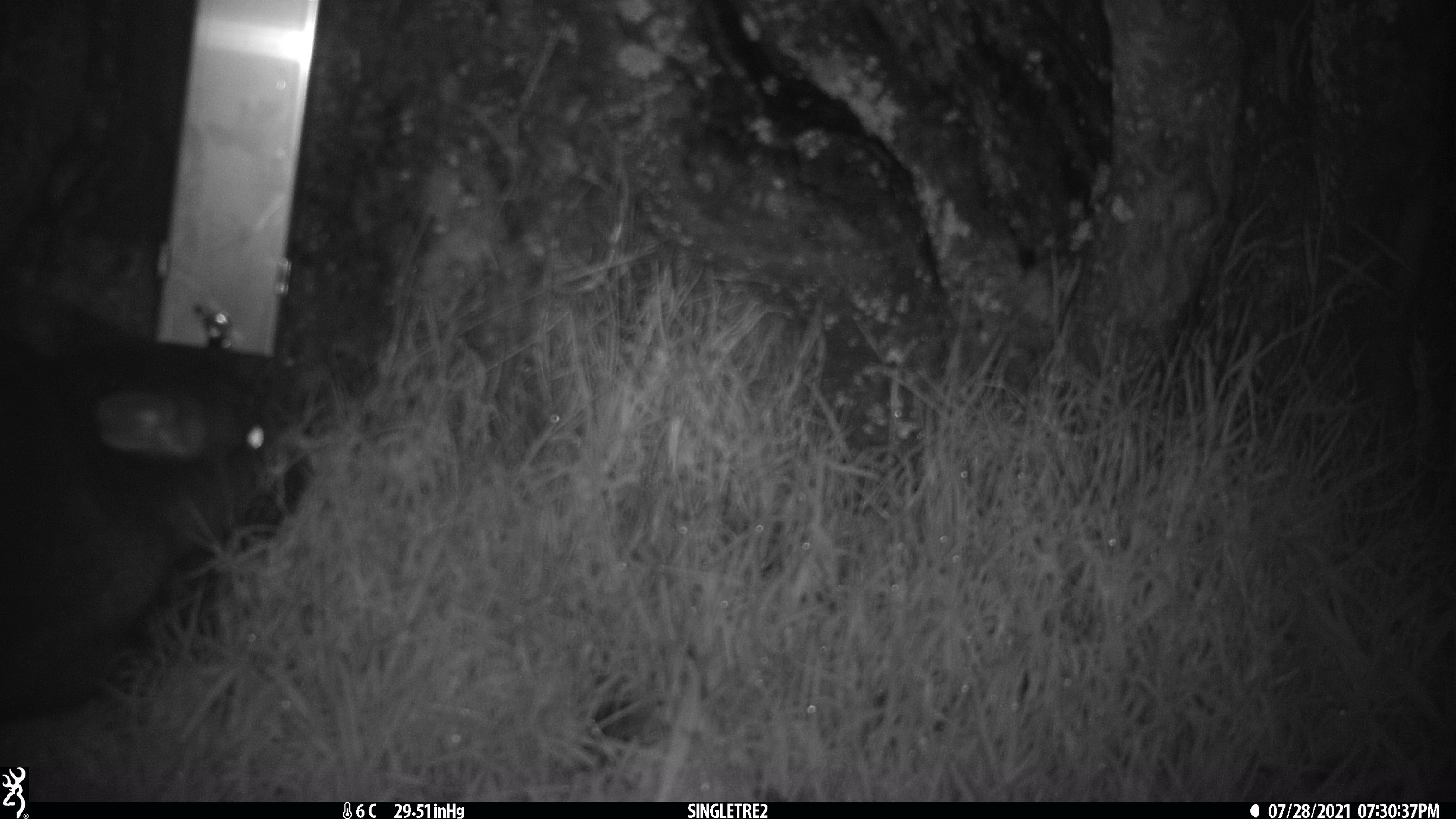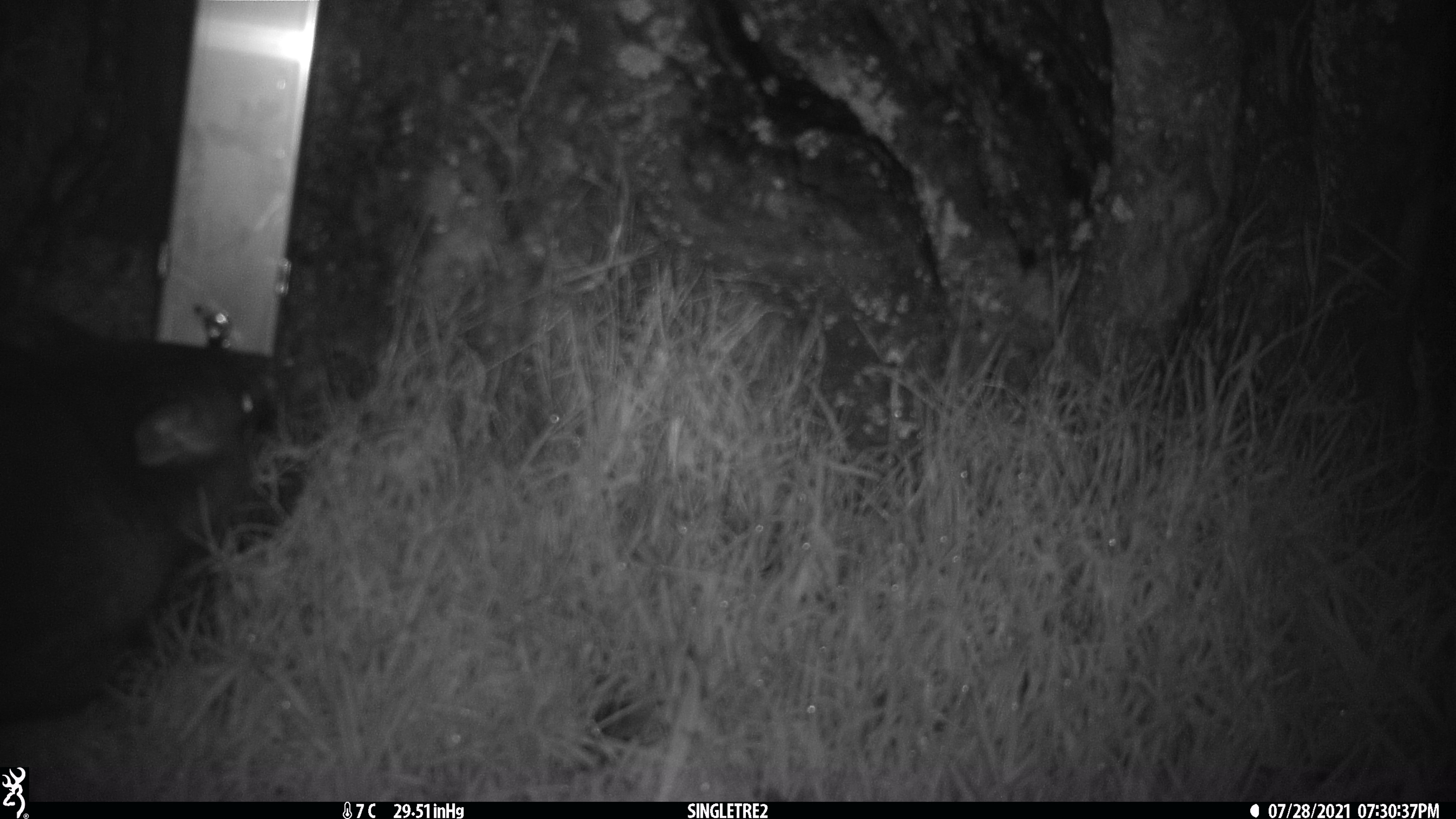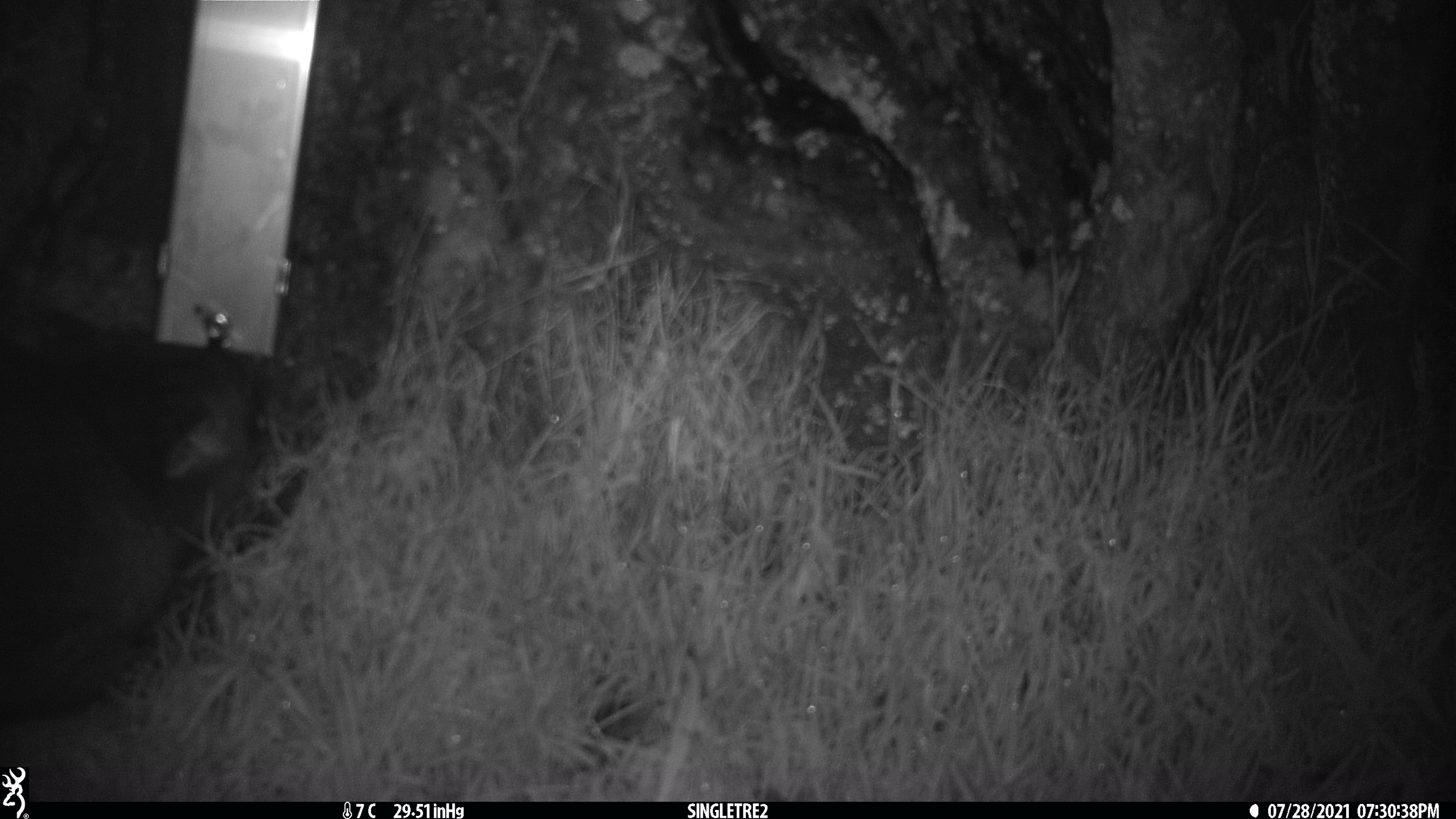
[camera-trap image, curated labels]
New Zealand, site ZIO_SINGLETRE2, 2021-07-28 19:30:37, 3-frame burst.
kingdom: Animalia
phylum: Chordata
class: Mammalia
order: Diprotodontia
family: Phalangeridae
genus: Trichosurus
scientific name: Trichosurus vulpecula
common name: common brushtail possum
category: possum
Possum (common brushtail possum) (Trichosurus vulpecula).